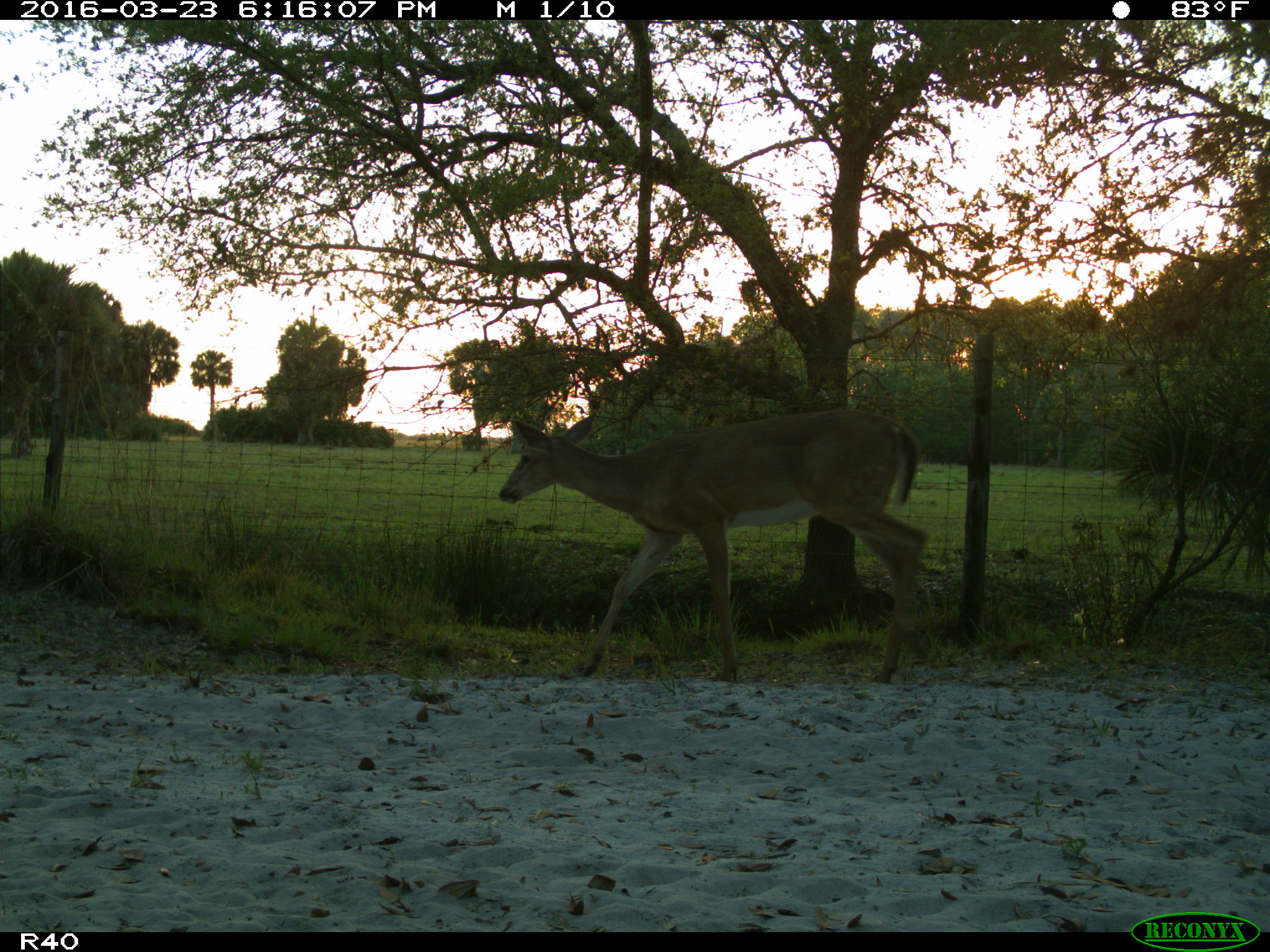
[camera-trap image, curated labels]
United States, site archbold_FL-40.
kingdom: Animalia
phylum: Chordata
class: Mammalia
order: Artiodactyla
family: Cervidae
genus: Odocoileus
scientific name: Odocoileus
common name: deer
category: unidentified deer